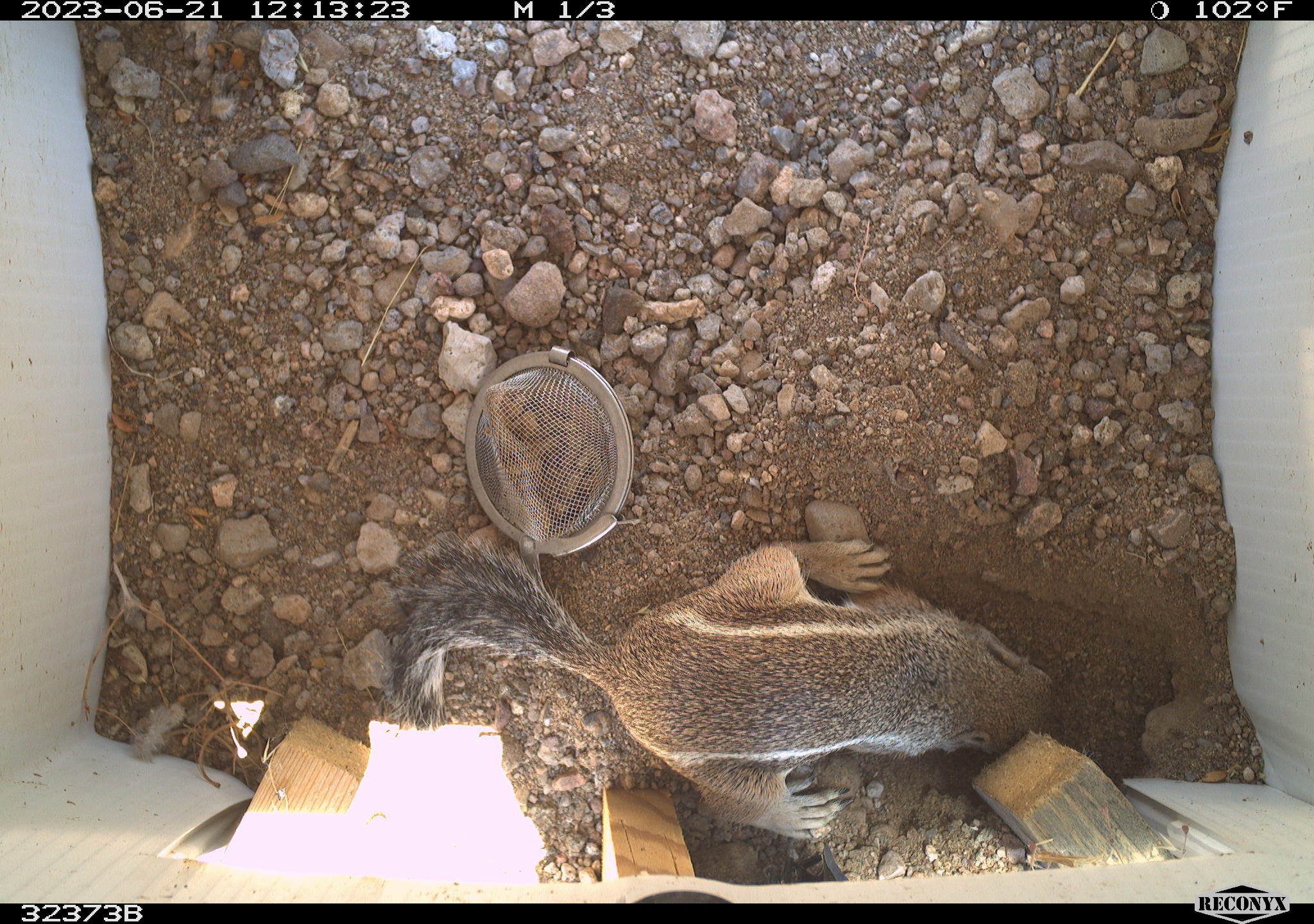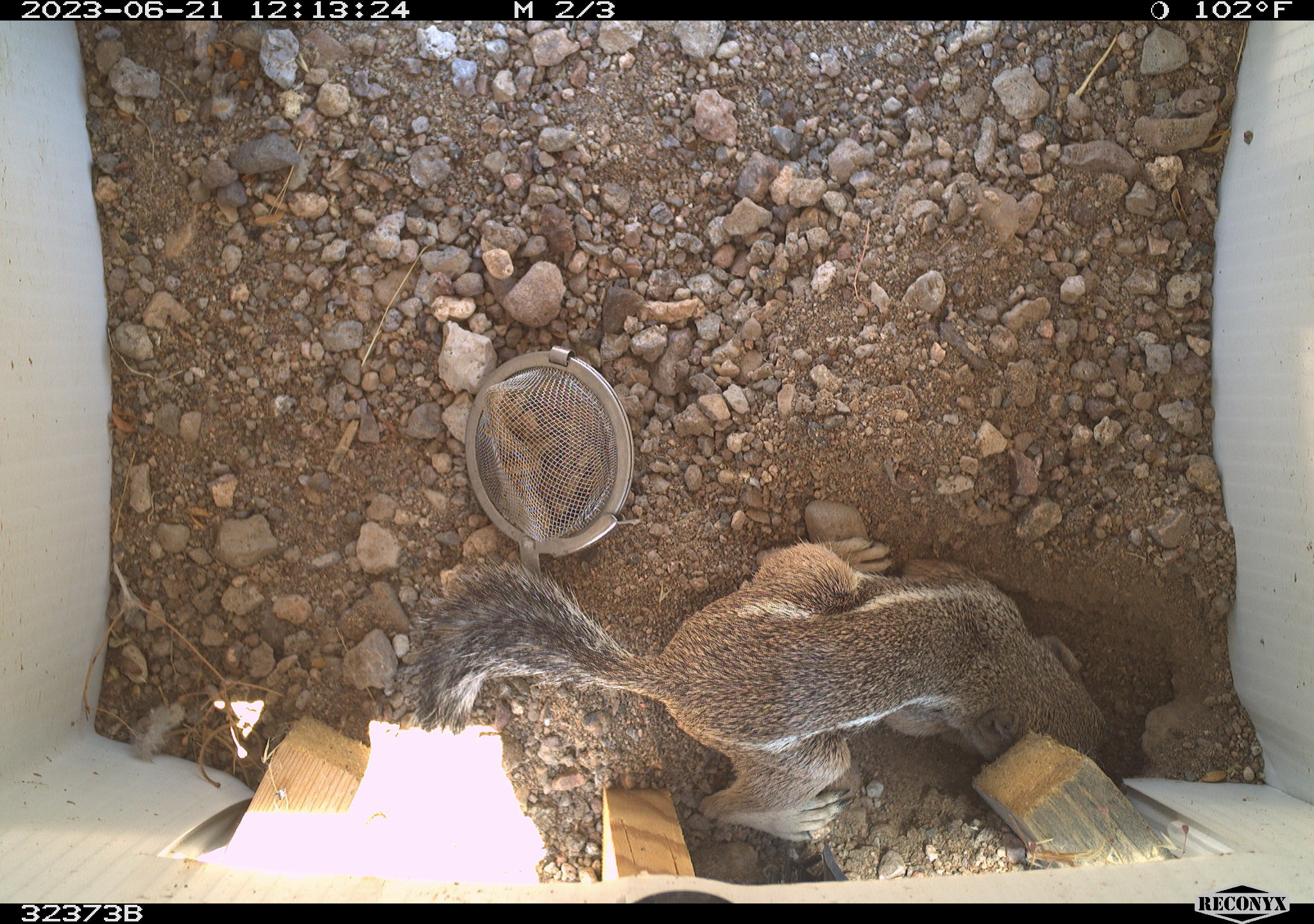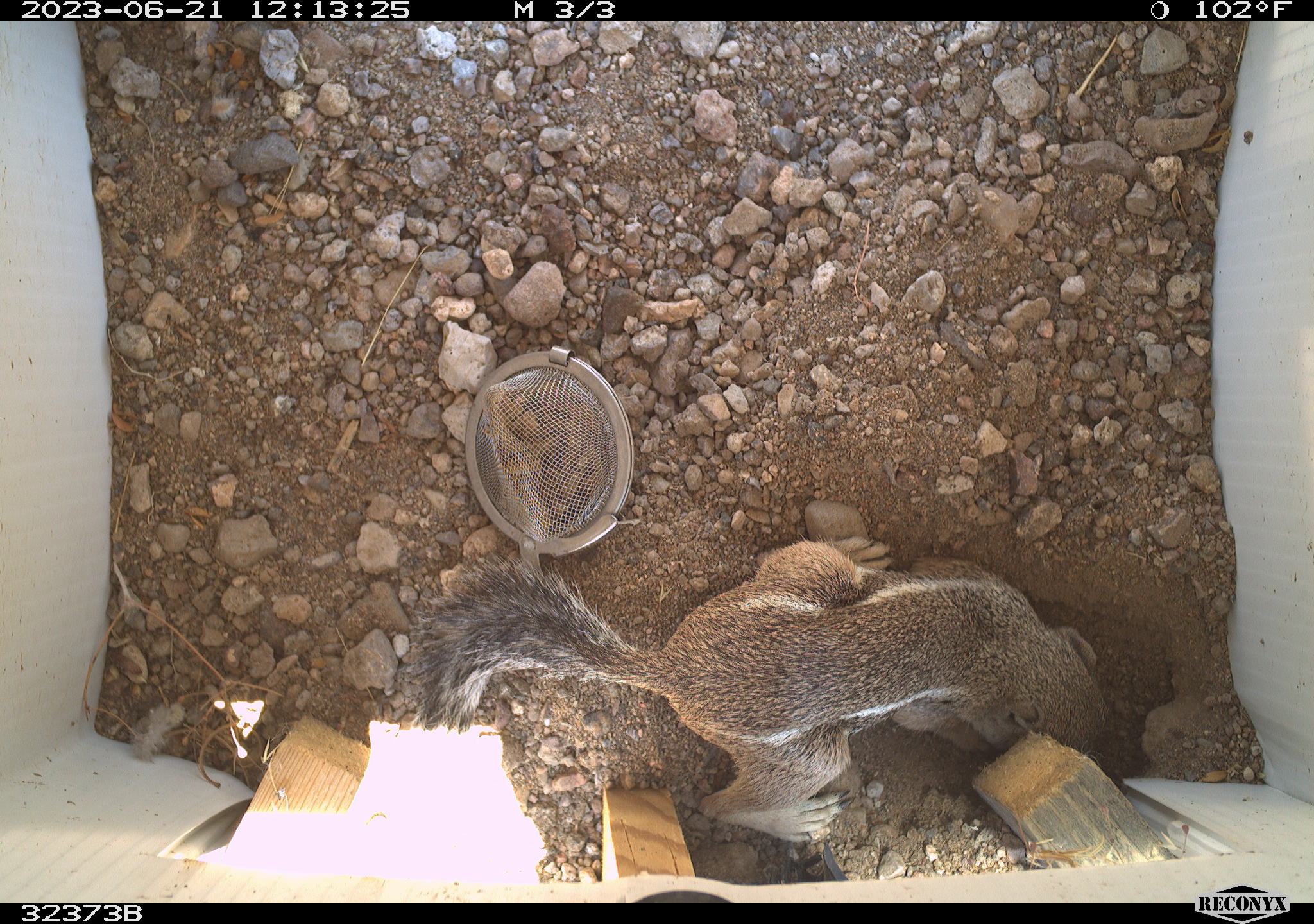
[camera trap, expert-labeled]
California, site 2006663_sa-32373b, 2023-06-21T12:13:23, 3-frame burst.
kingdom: Animalia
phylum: Chordata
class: Mammalia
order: Rodentia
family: Sciuridae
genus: Ammospermophilus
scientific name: Ammospermophilus leucurus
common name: white-tailed antelope squirrel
White-tailed antelope squirrel (Ammospermophilus leucurus).